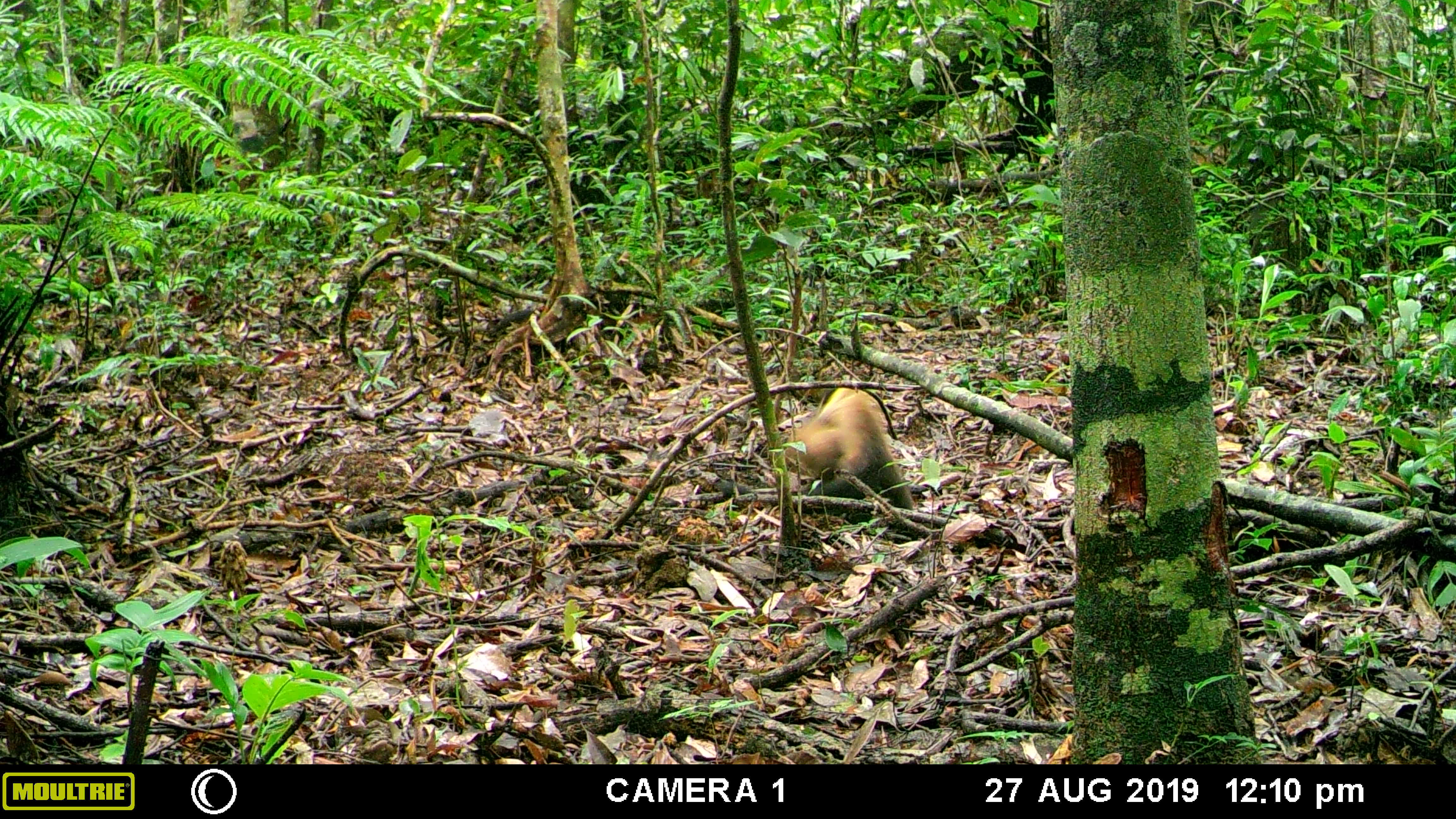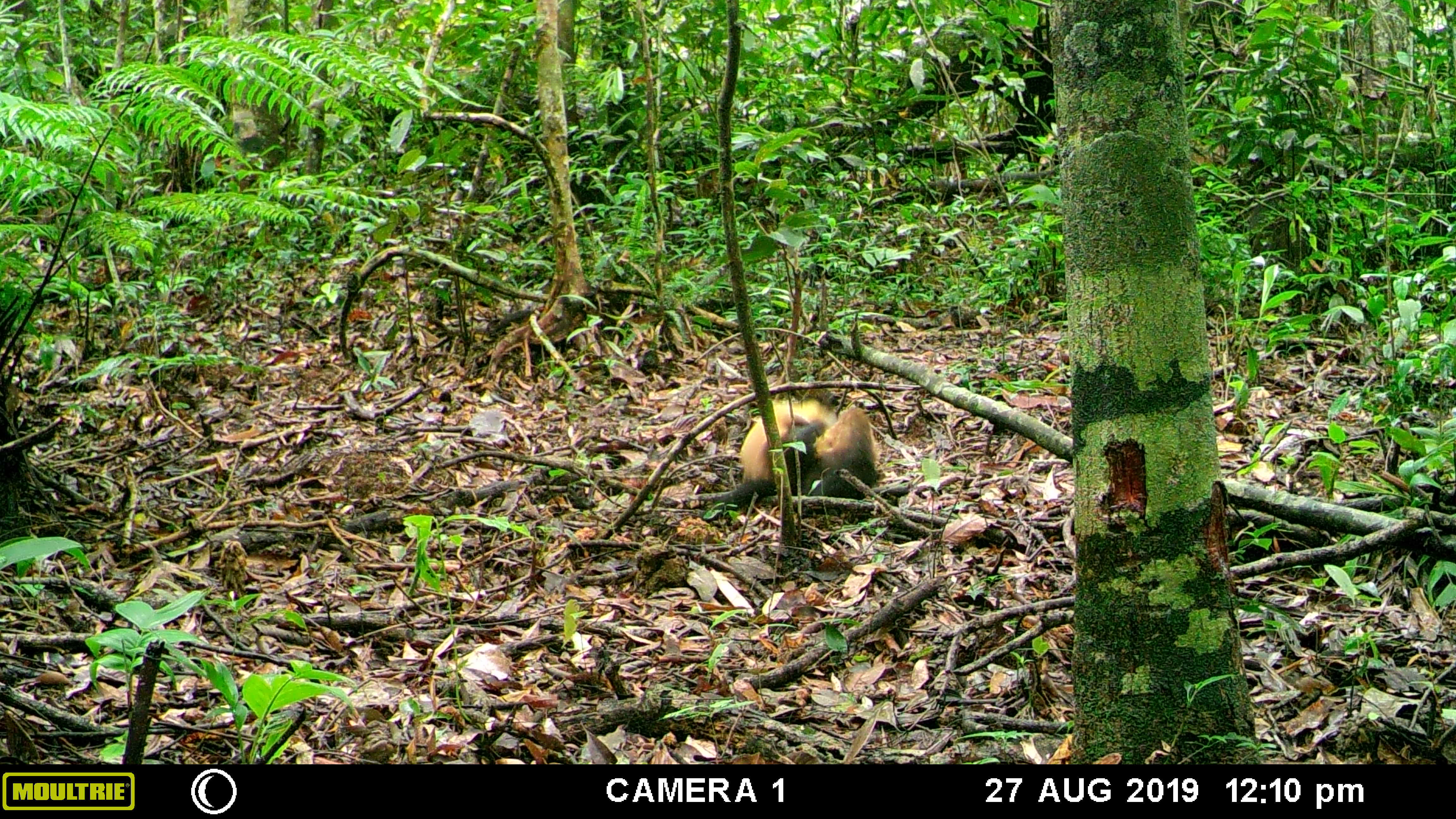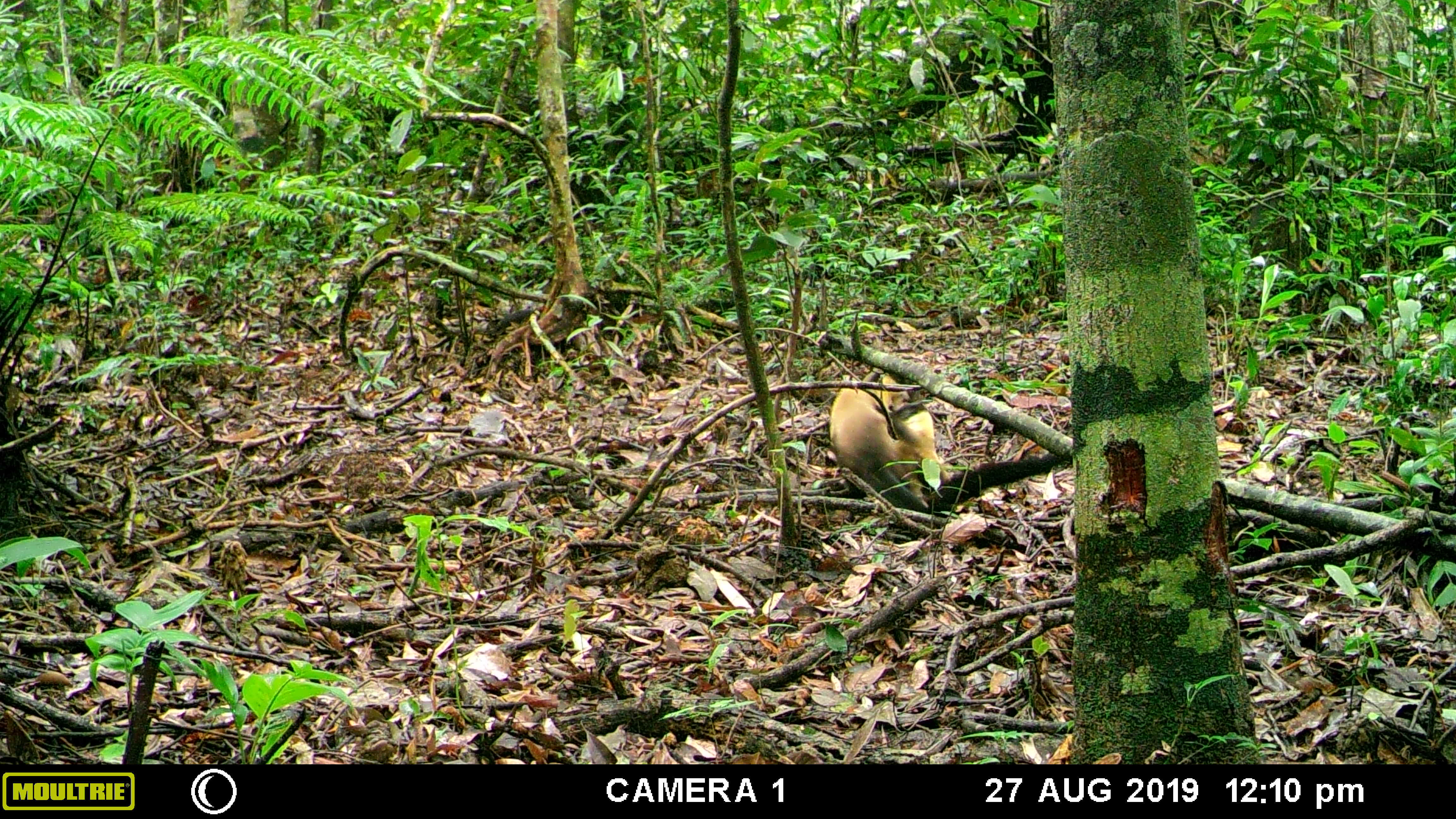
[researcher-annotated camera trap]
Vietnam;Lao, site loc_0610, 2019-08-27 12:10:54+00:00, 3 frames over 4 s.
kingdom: Animalia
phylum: Chordata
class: Mammalia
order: Carnivora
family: Mustelidae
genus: Martes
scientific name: Martes flavigula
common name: yellow-throated marten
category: yellow throated marten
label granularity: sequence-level